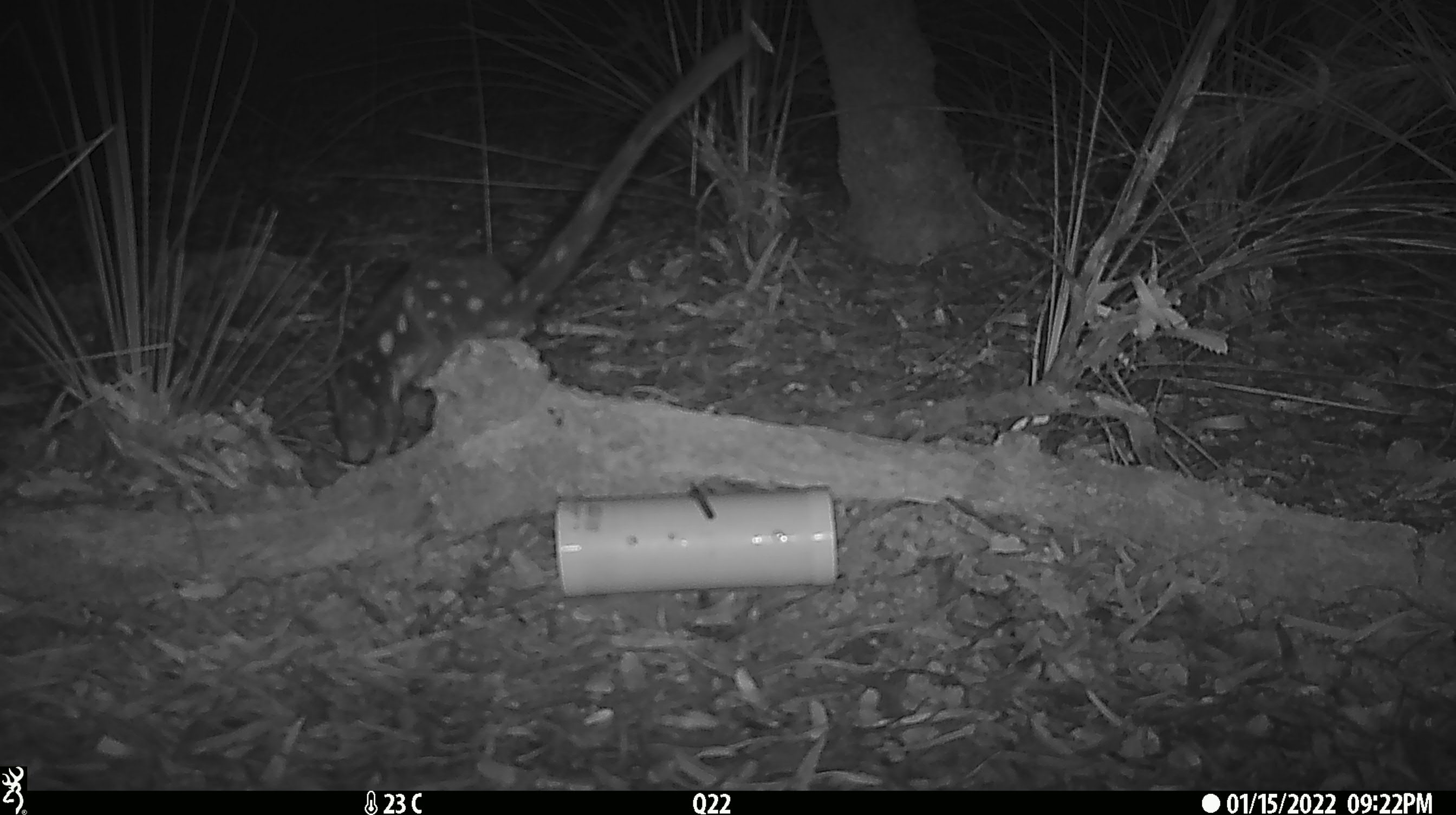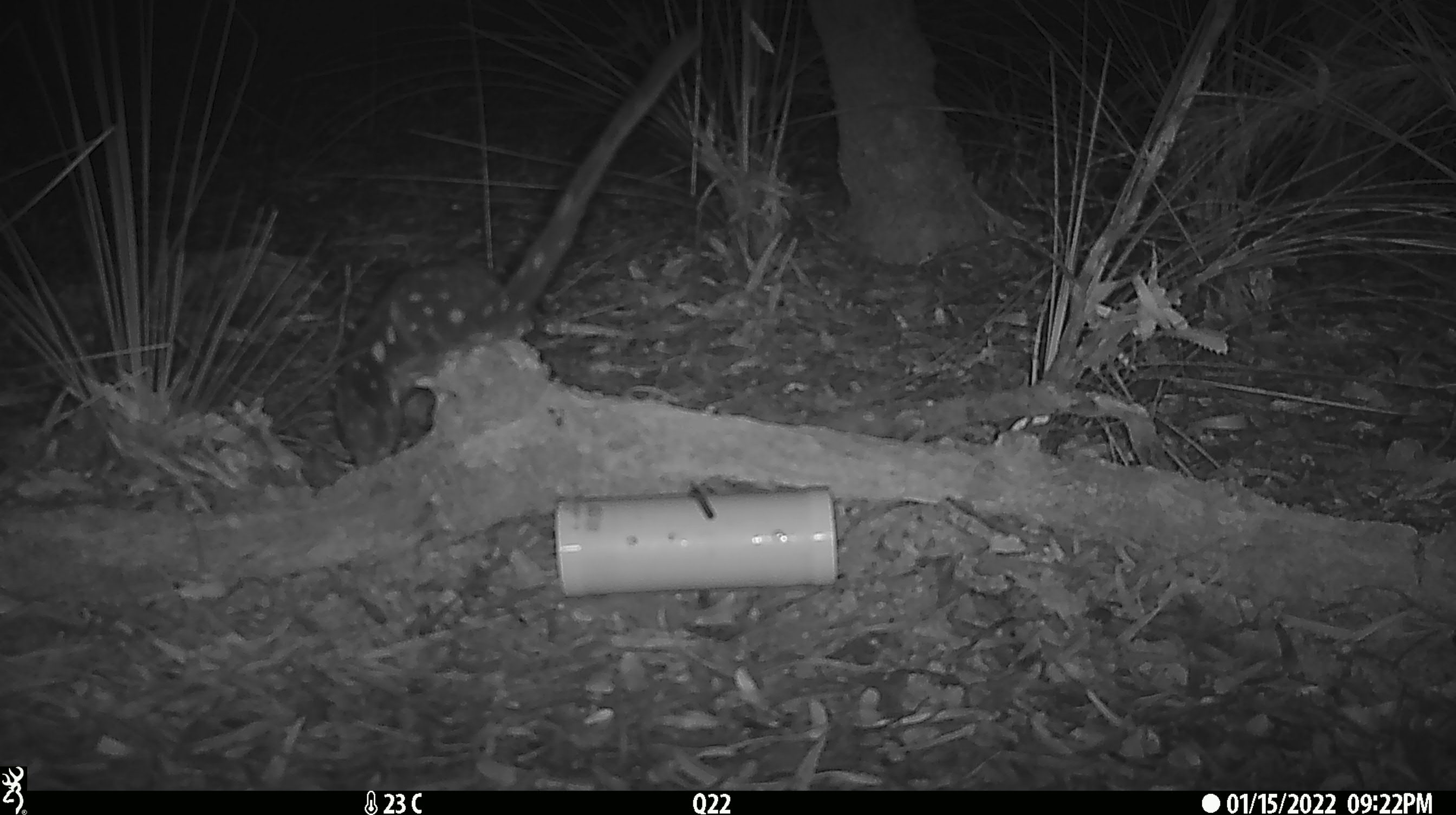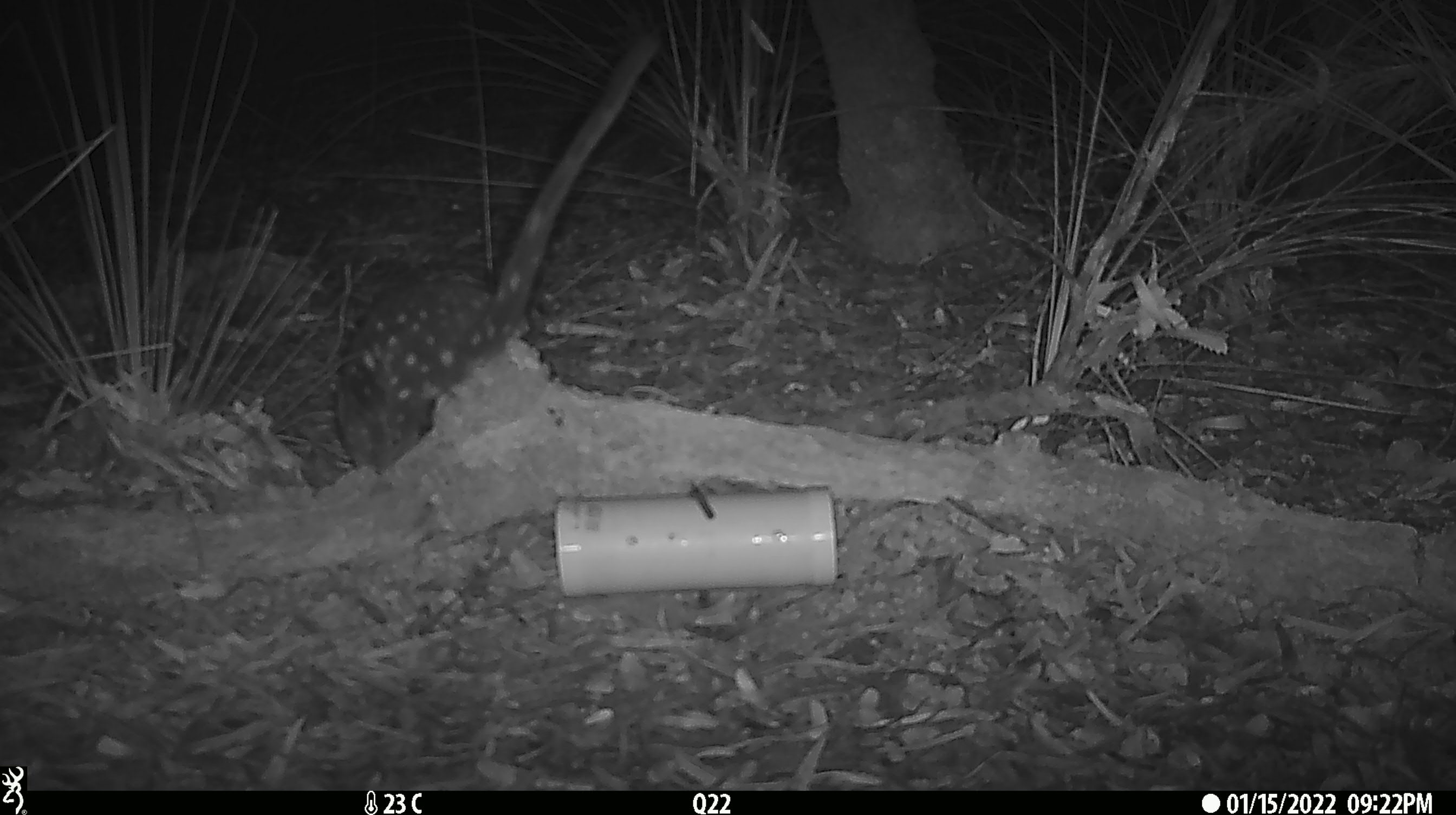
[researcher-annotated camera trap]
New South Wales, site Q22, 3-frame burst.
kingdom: Animalia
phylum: Chordata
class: Mammalia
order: Dasyuromorphia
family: Dasyuridae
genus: Dasyurus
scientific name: Dasyurus maculatus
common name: spotted-tailed quoll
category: quoll